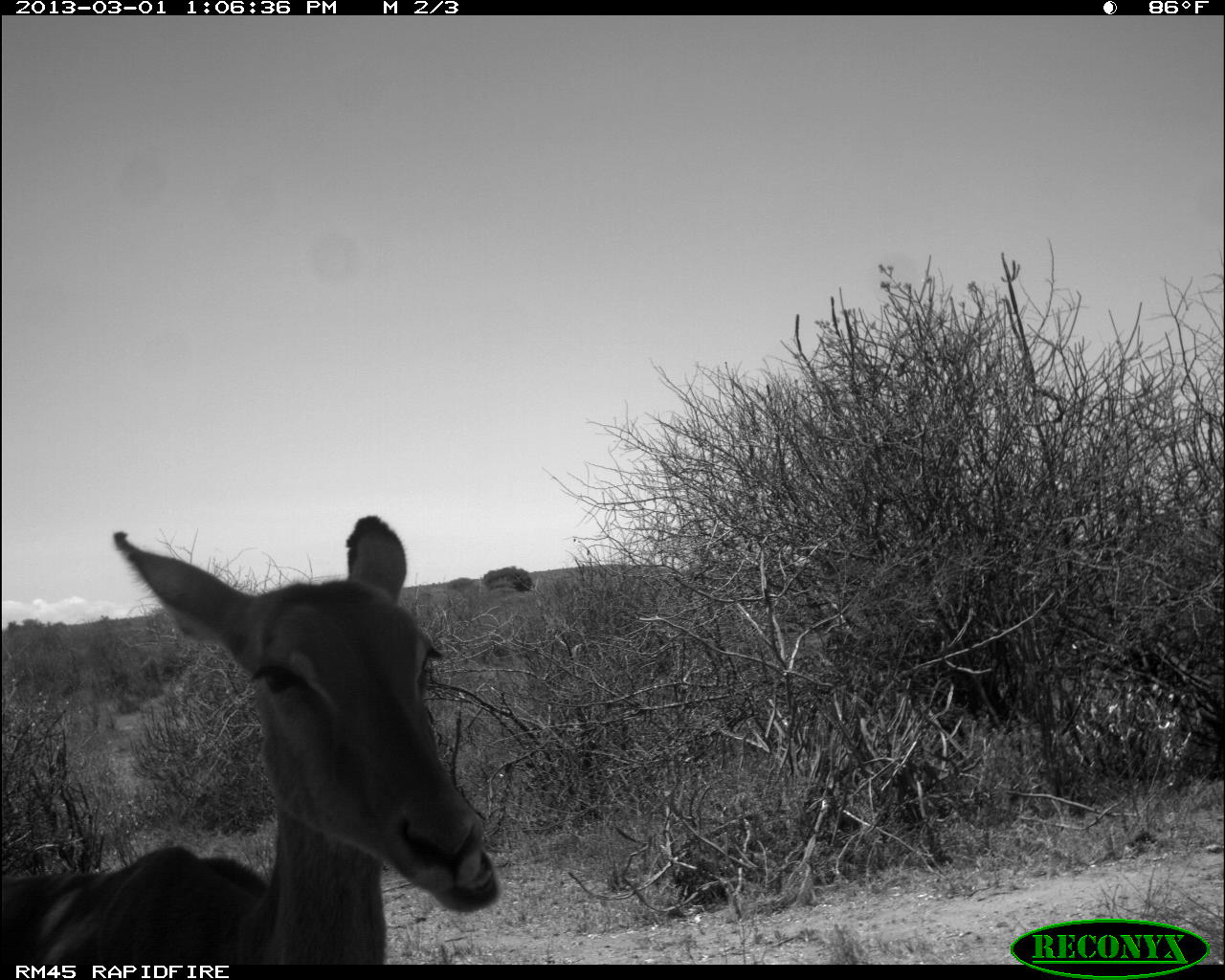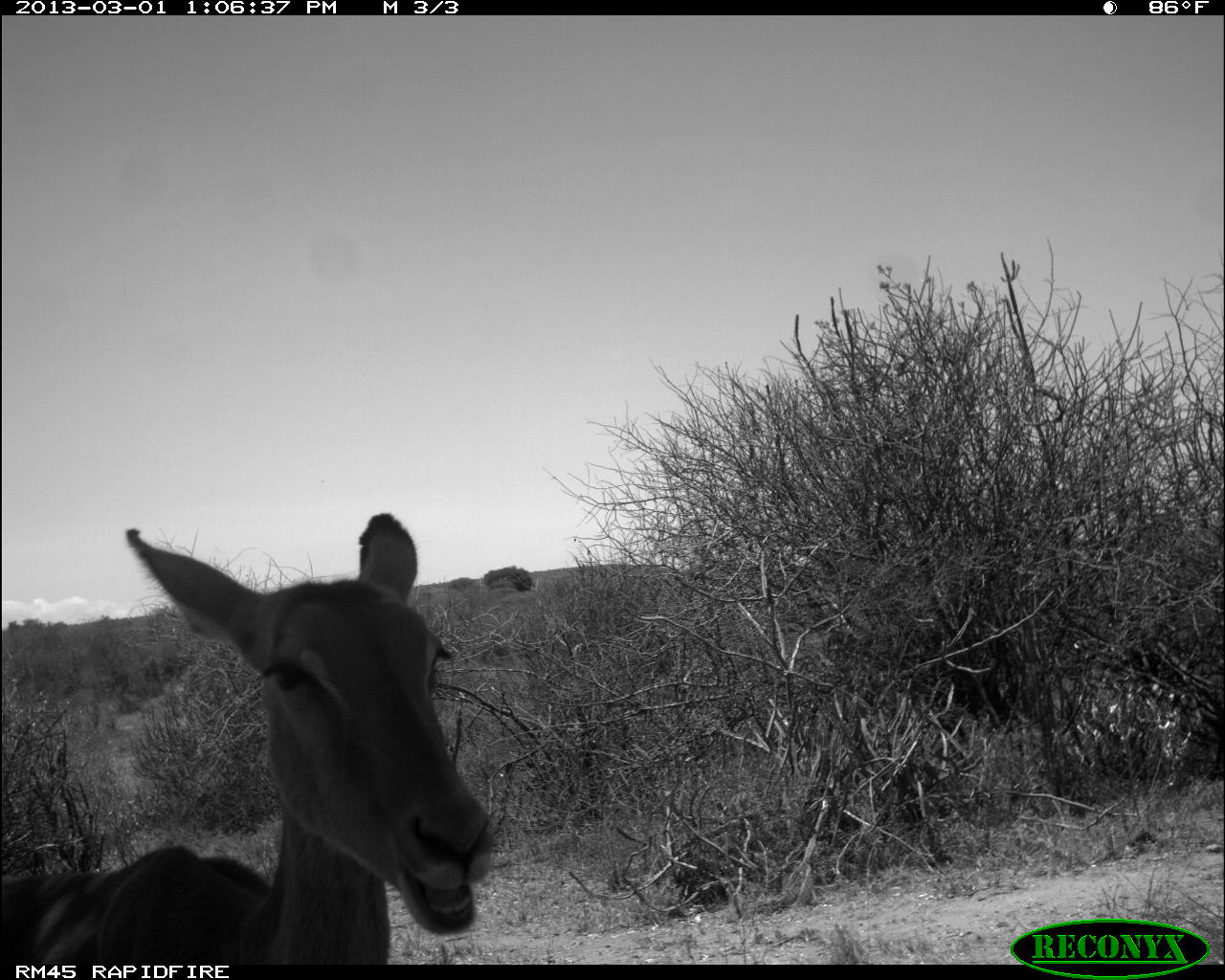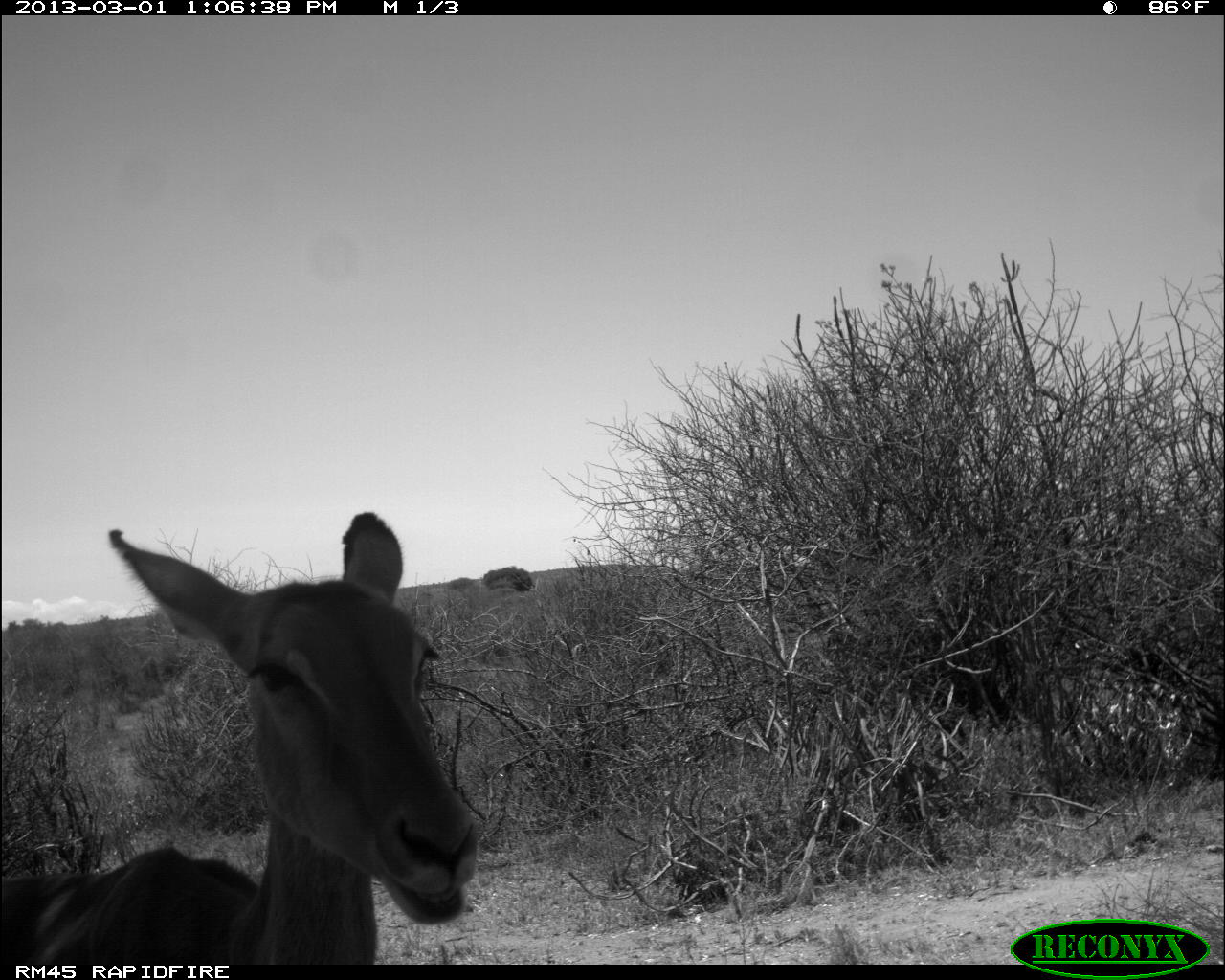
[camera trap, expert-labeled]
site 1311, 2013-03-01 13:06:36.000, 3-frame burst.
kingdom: Animalia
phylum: Chordata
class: Mammalia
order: Artiodactyla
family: Bovidae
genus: Aepyceros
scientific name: Aepyceros melampus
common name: impala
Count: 1.